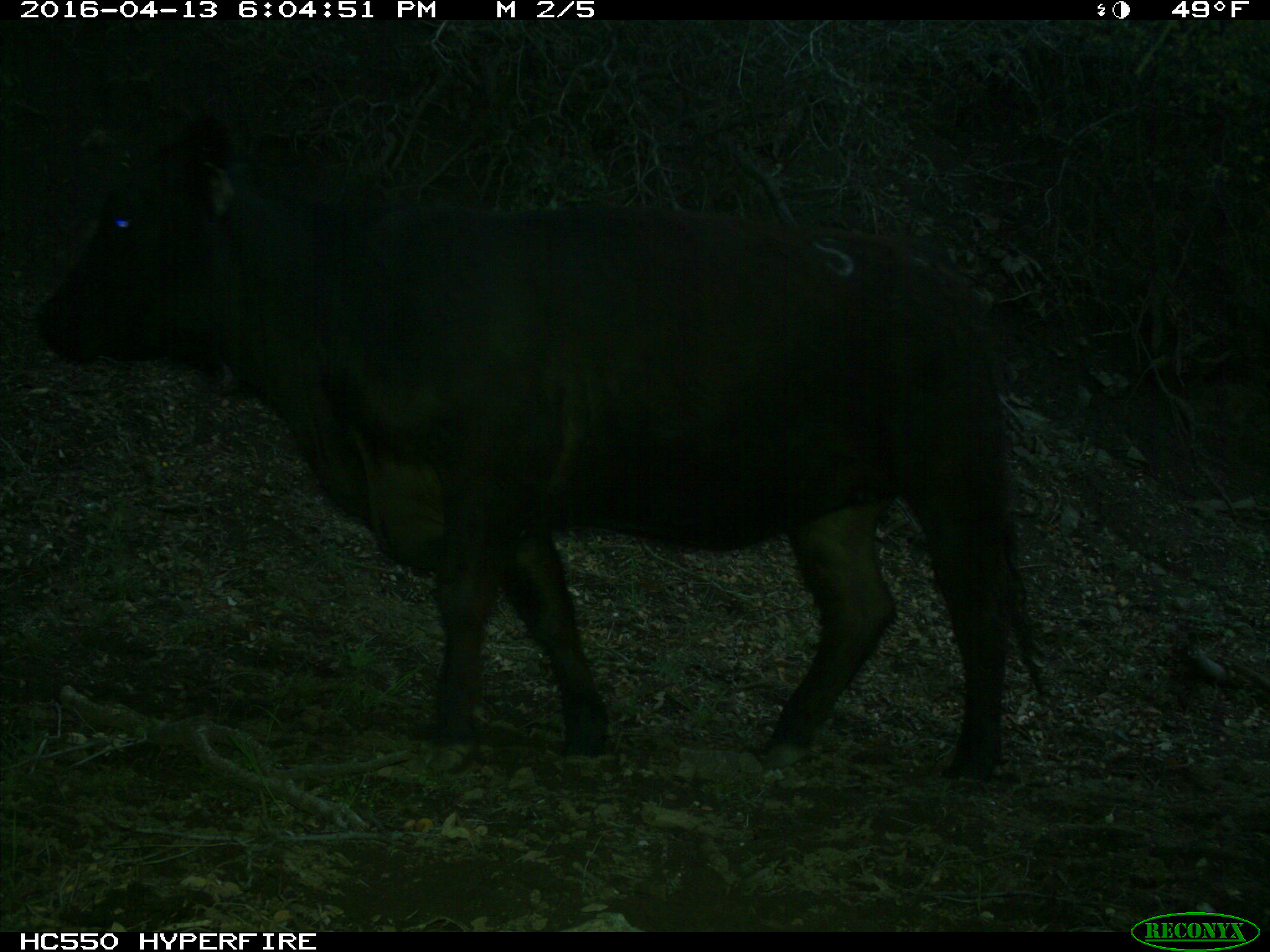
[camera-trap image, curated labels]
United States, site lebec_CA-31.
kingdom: Animalia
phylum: Chordata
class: Mammalia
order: Artiodactyla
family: Bovidae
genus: Bos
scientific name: Bos taurus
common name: domestic cow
Bos taurus (domestic cow).